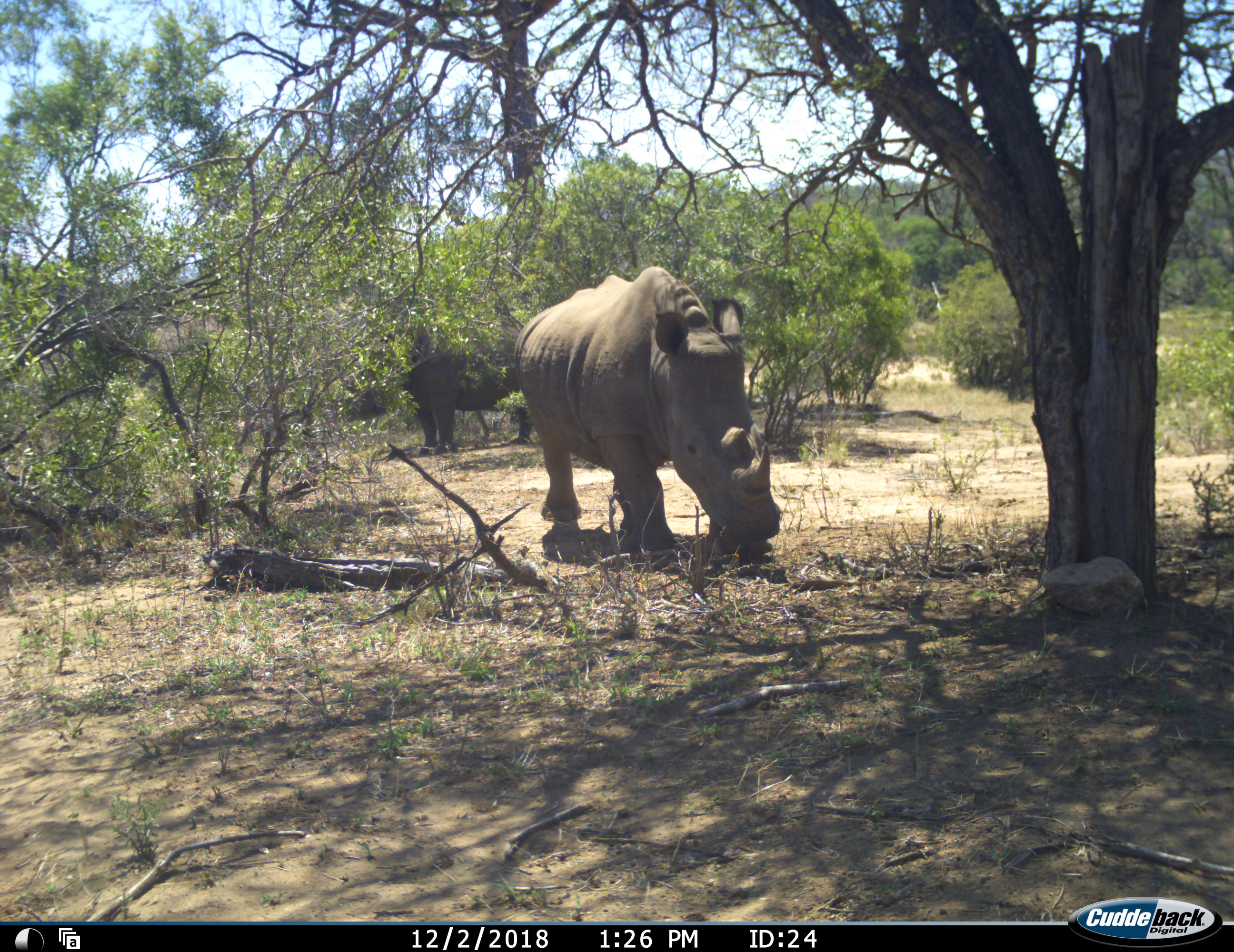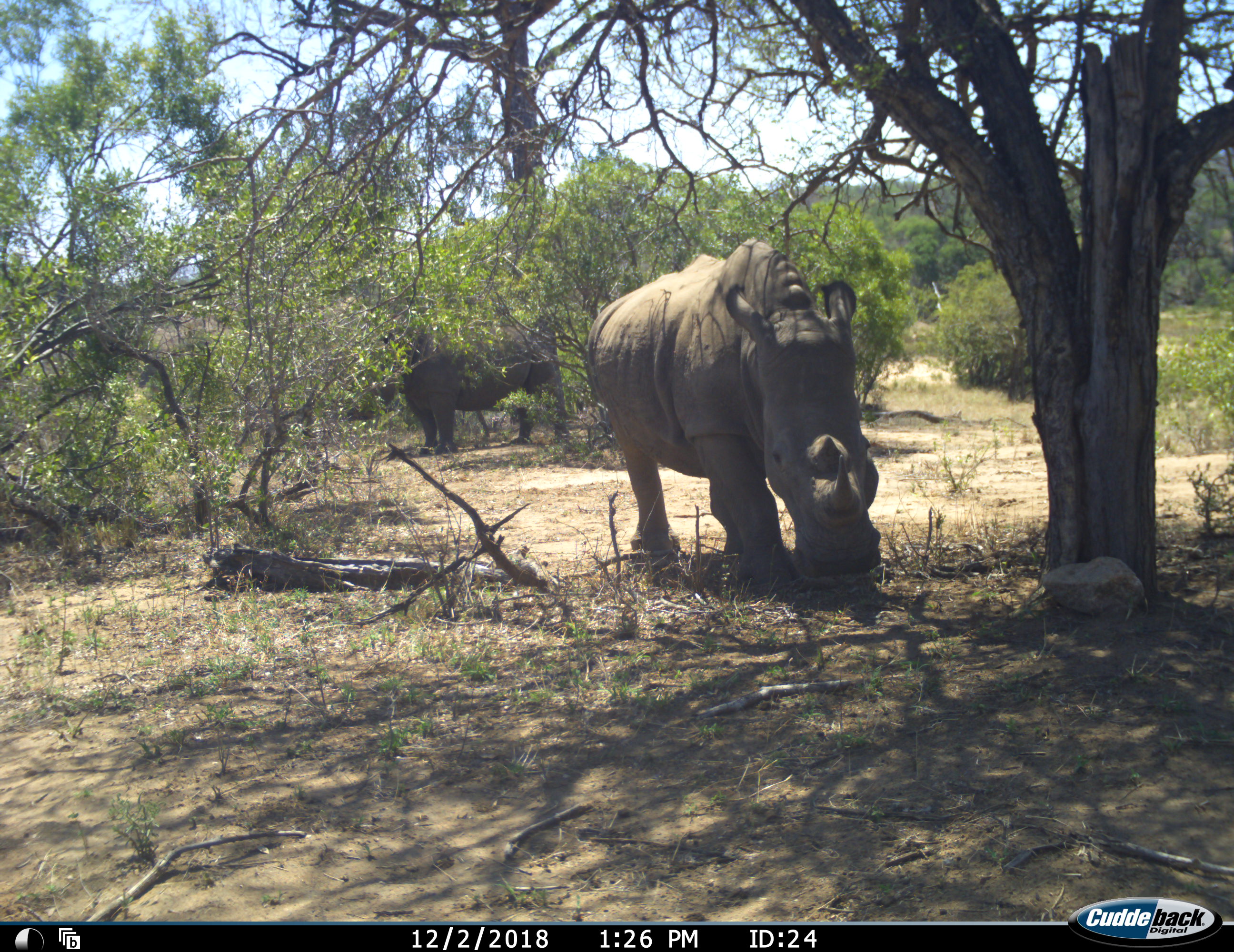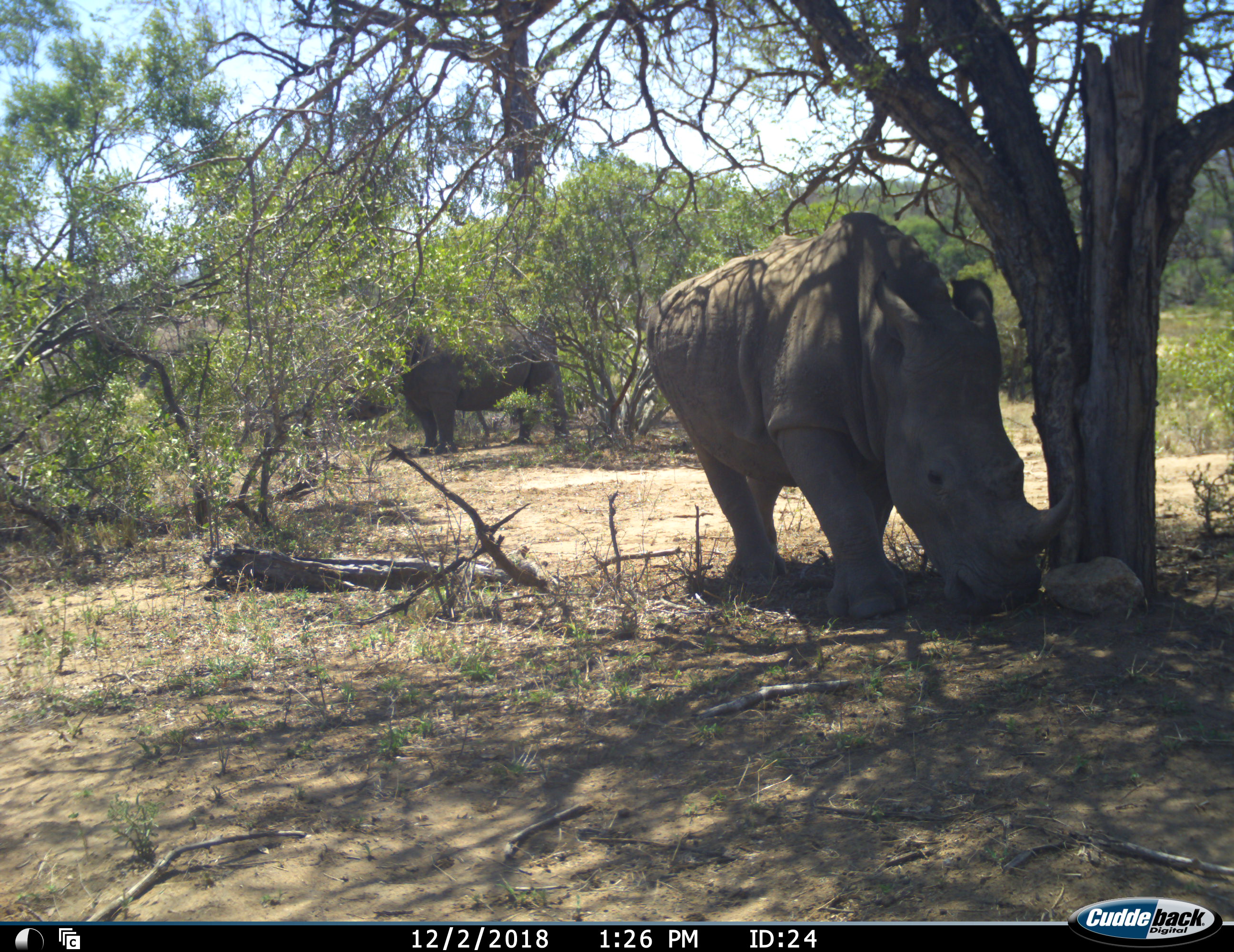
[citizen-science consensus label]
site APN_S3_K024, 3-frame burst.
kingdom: Animalia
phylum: Chordata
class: Mammalia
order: Perissodactyla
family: Rhinocerotidae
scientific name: Rhinocerotidae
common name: unknown rhinoceros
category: rhinocerosunknown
Rhinocerosunknown (unknown rhinoceros) (Rhinocerotidae), count 2. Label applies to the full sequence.